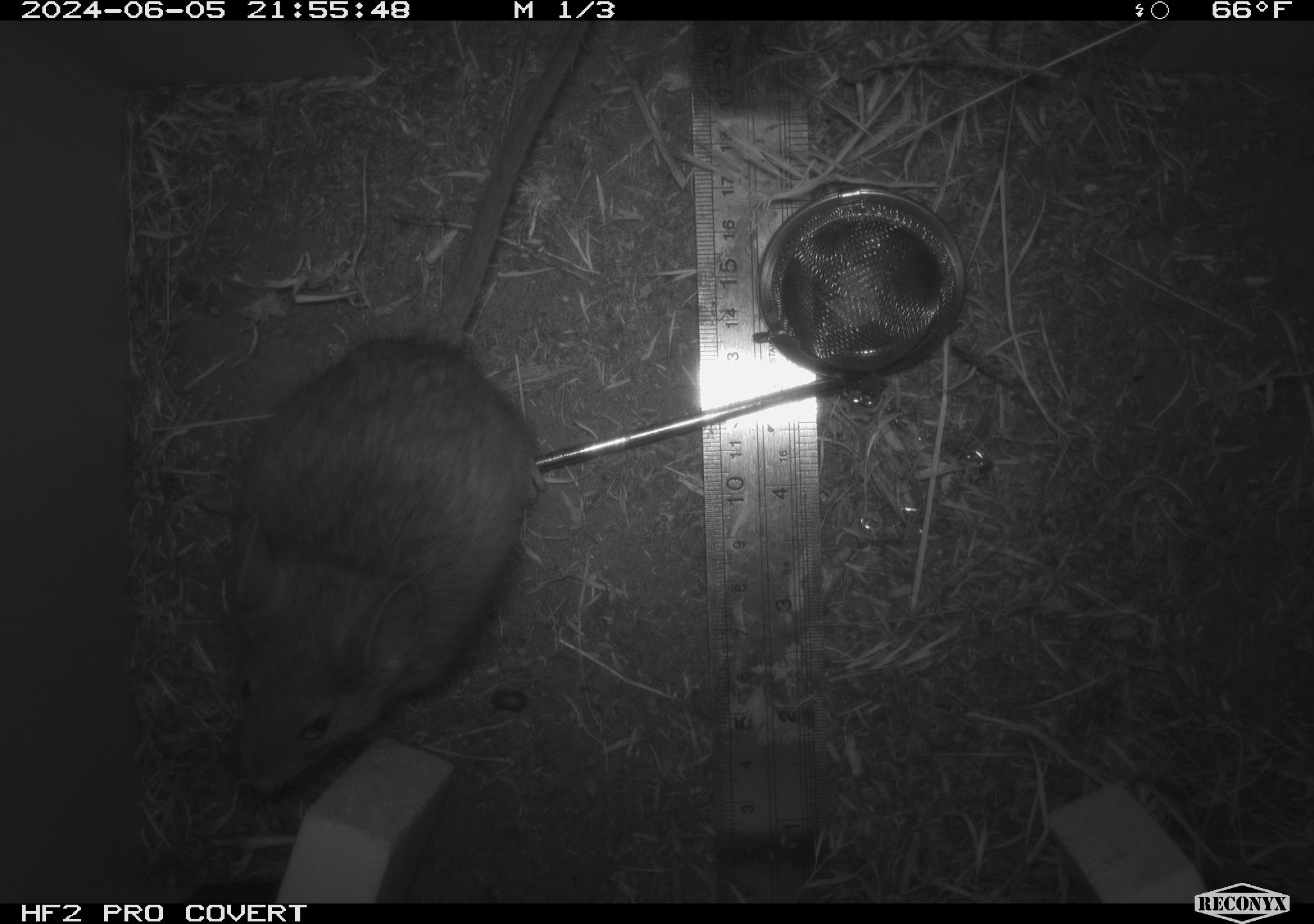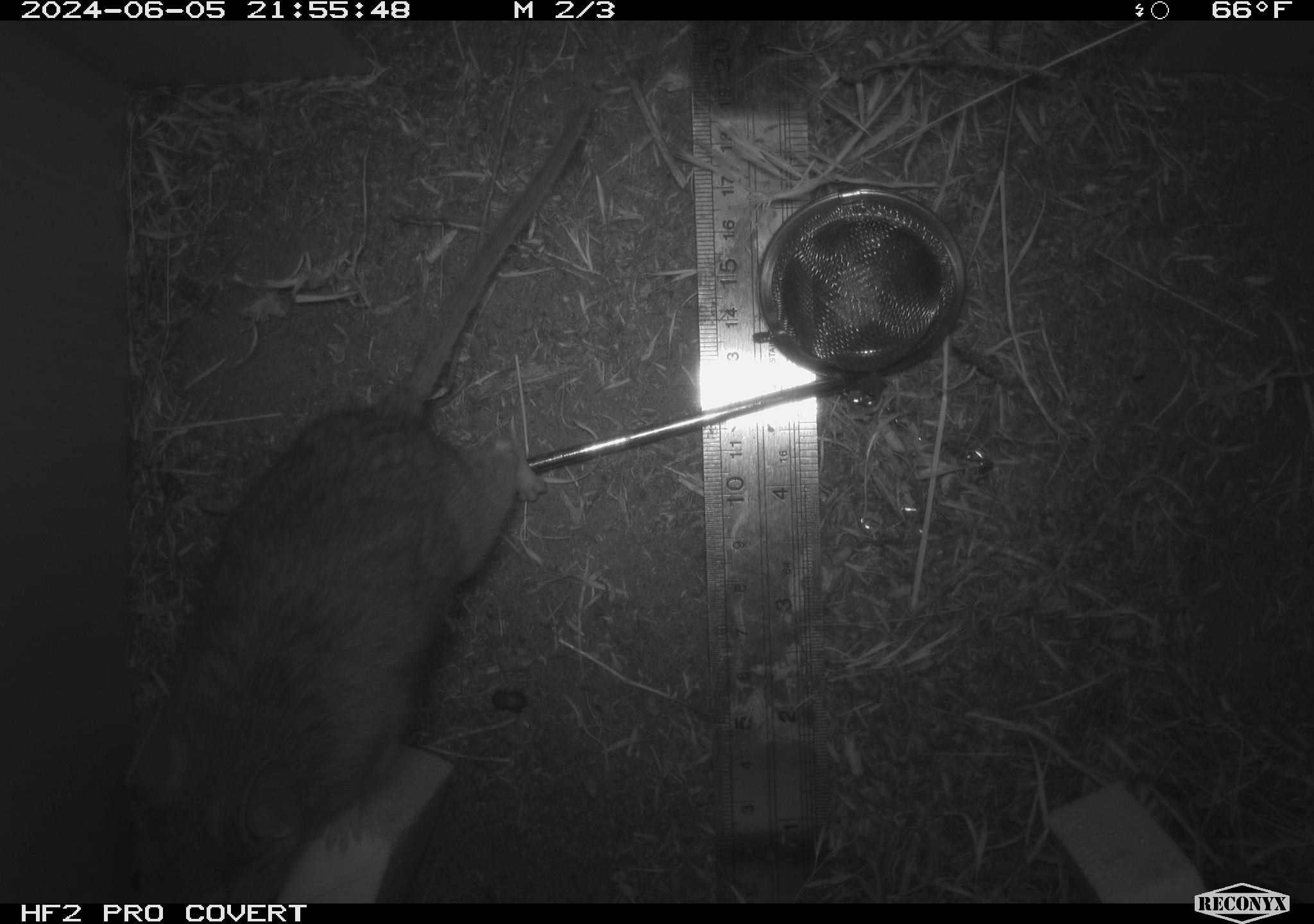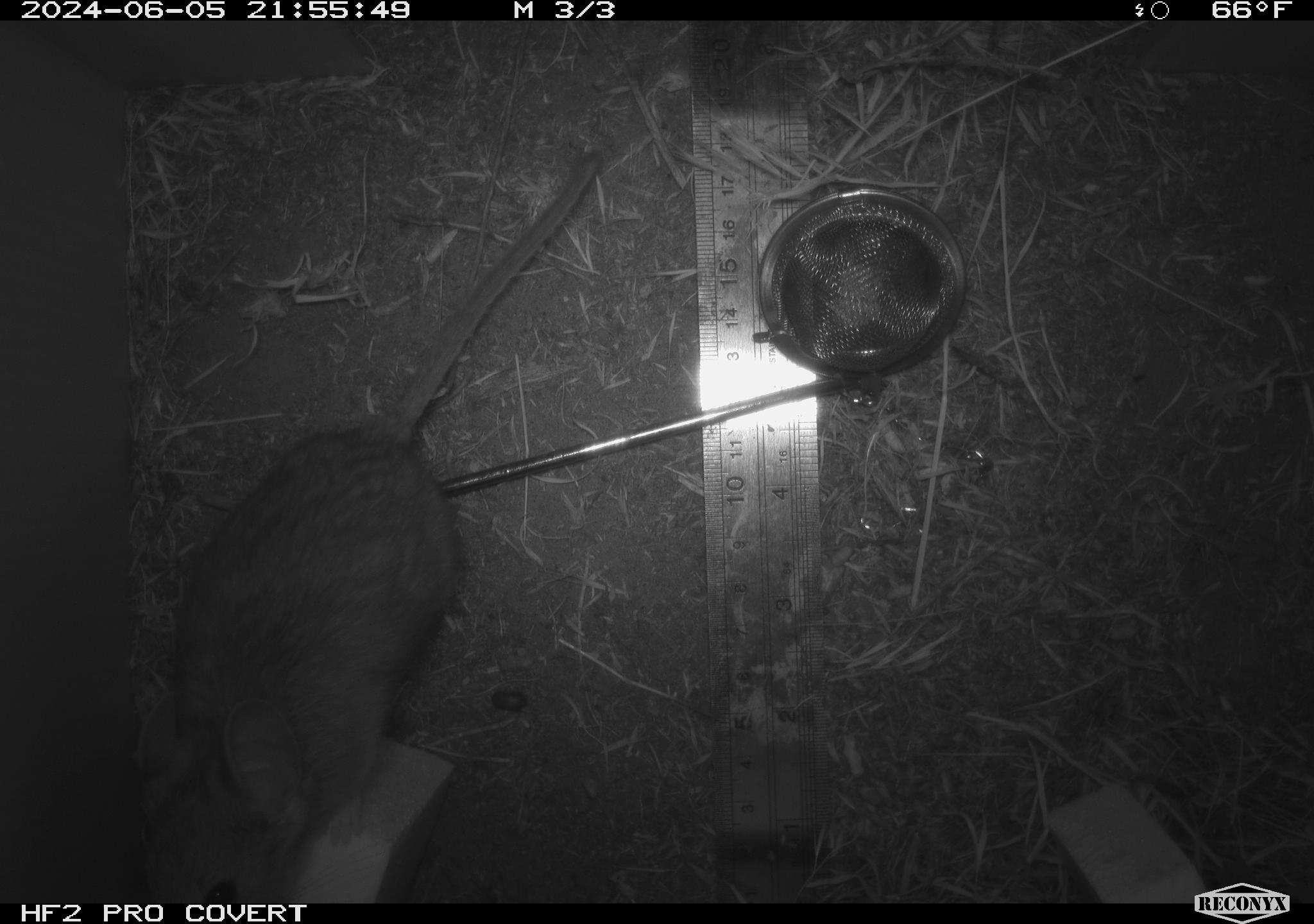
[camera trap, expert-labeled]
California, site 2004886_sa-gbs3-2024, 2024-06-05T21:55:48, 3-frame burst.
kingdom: Animalia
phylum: Chordata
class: Mammalia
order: Rodentia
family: Cricetidae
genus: Neotoma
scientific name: Neotoma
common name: pack rat or woodrat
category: neotoma species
Neotoma species (pack rat or woodrat) (Neotoma).